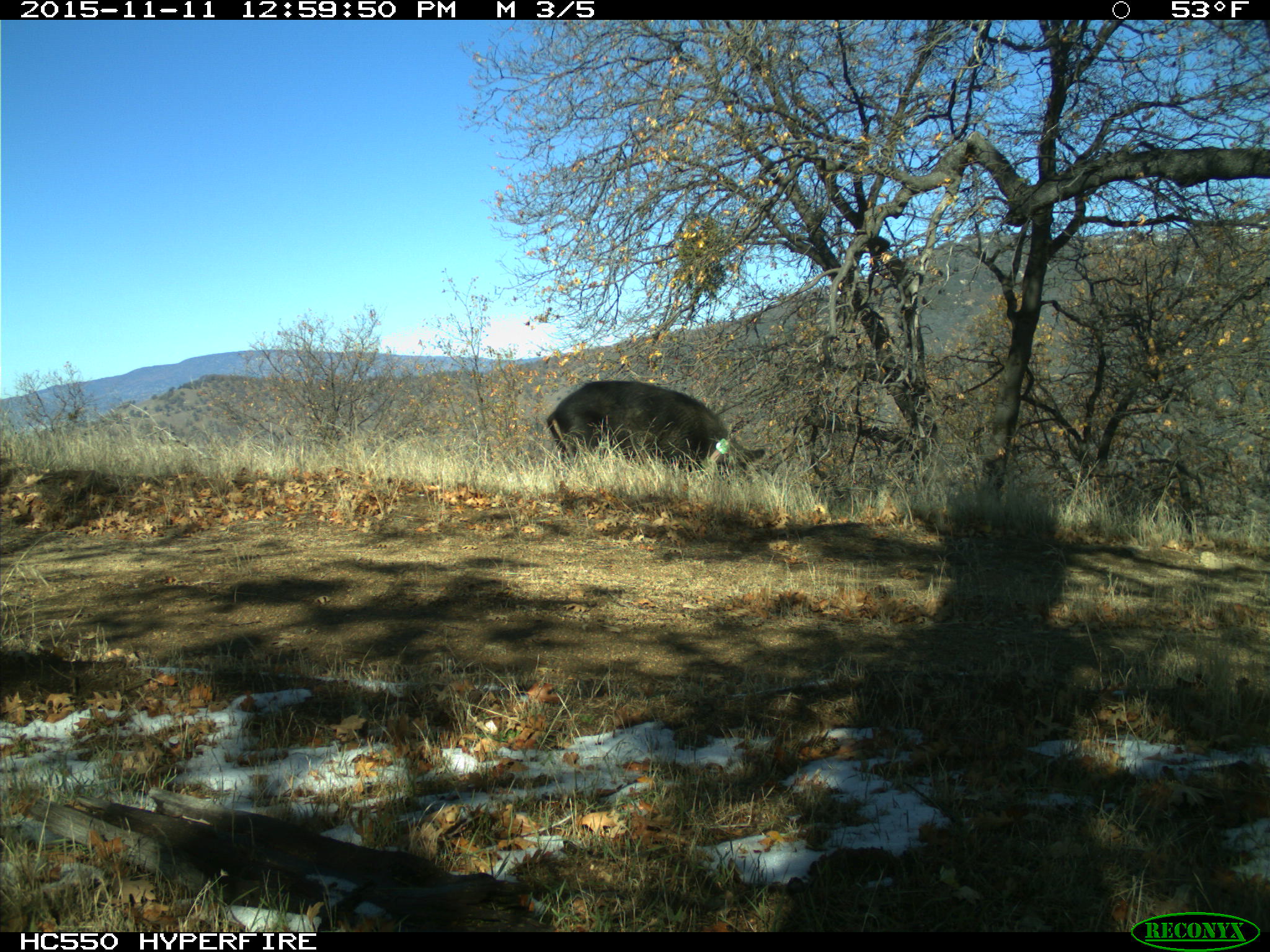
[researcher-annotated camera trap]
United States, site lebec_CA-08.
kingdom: Animalia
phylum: Chordata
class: Mammalia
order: Artiodactyla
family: Suidae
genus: Sus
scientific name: Sus scrofa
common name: wild boar